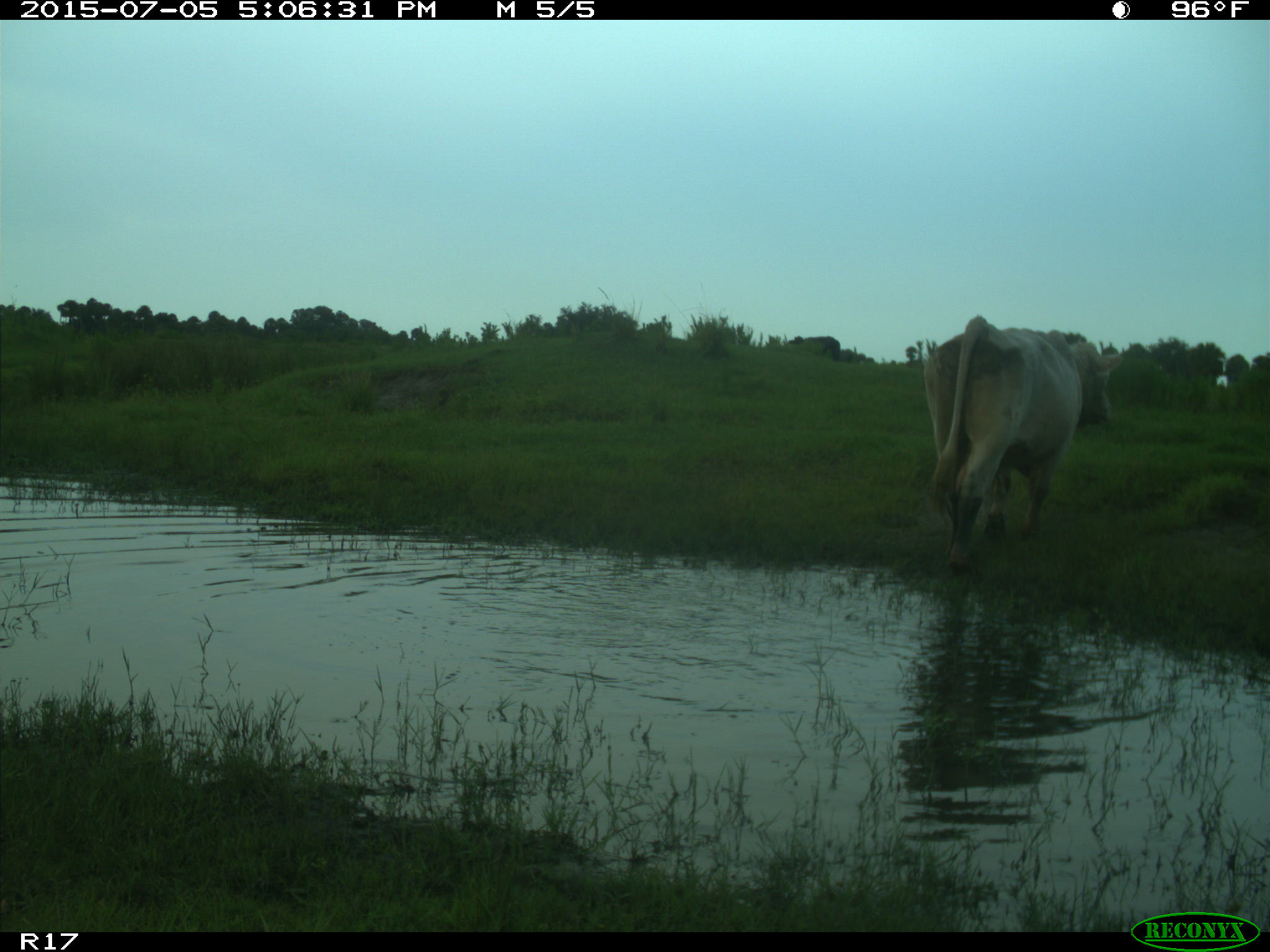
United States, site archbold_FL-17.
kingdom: Animalia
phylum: Chordata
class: Mammalia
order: Artiodactyla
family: Bovidae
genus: Bos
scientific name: Bos taurus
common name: domestic cow